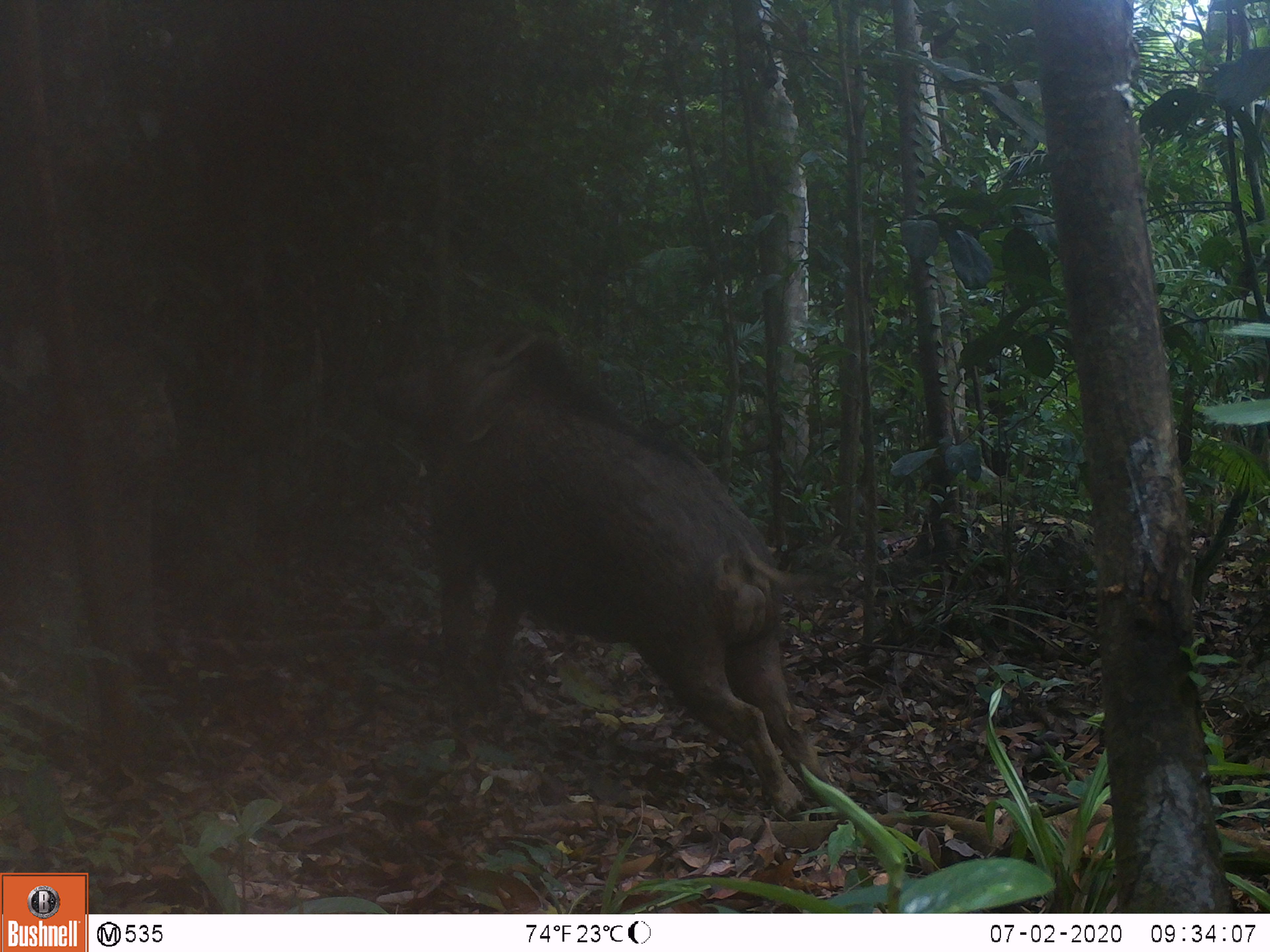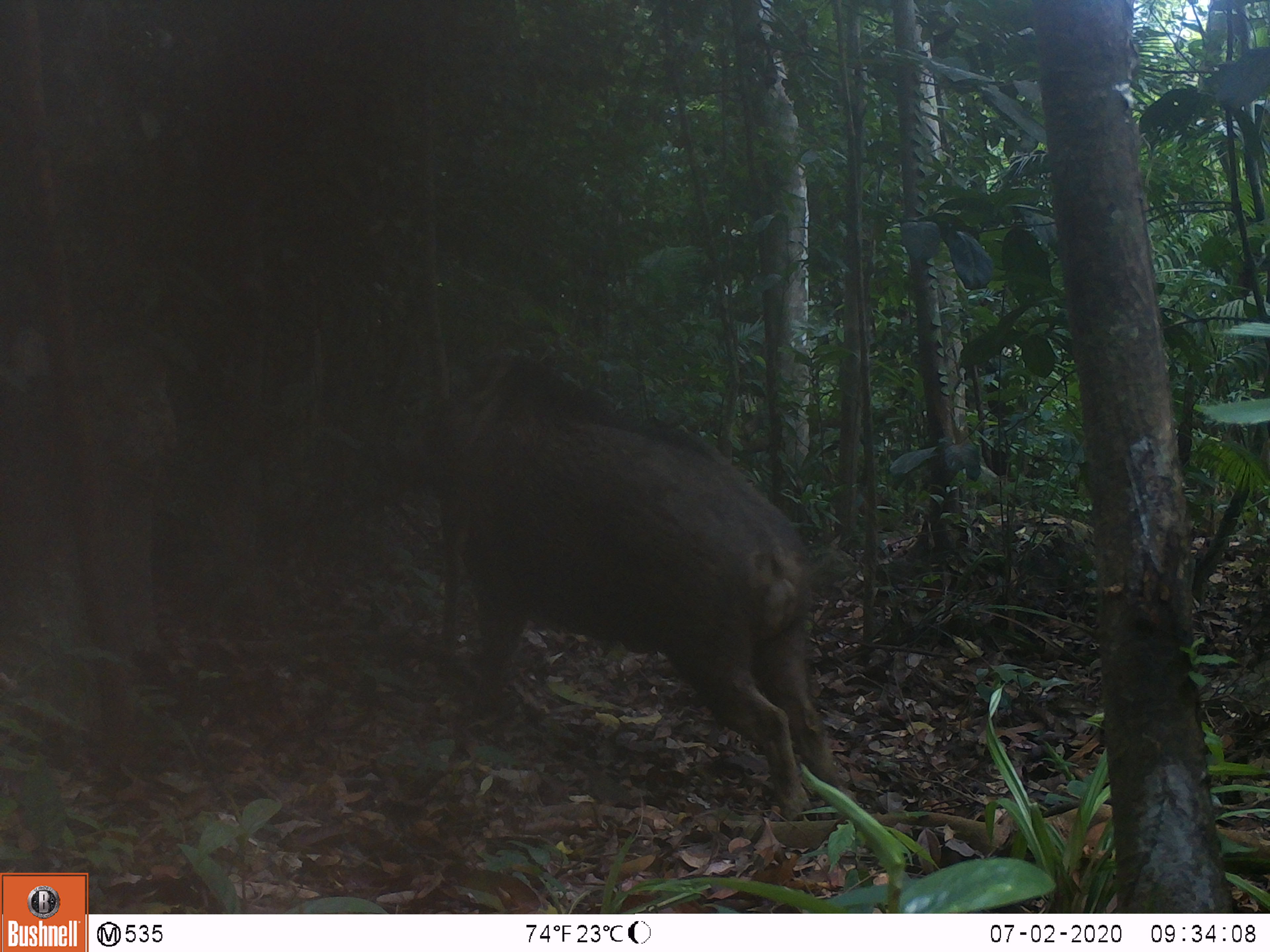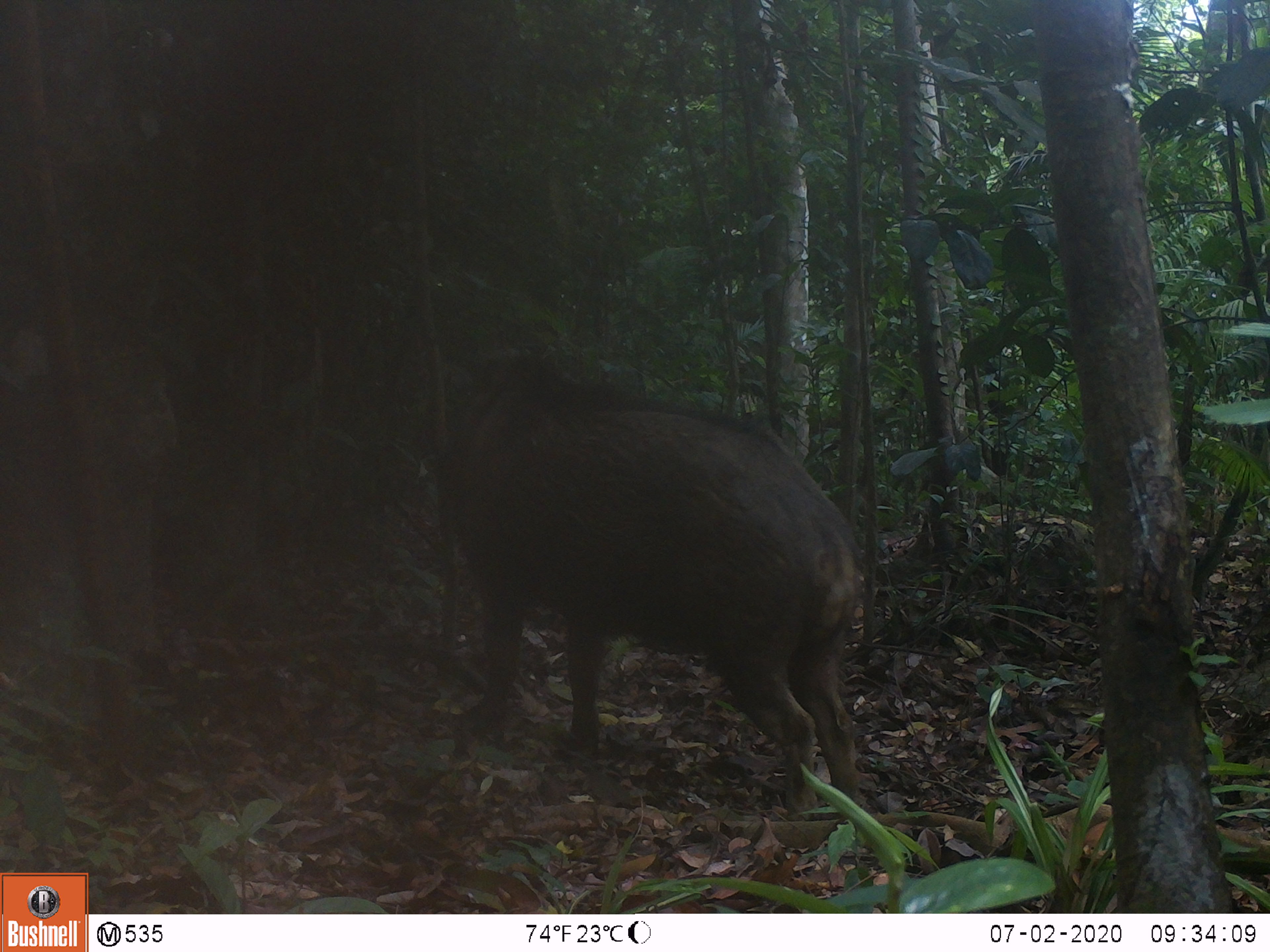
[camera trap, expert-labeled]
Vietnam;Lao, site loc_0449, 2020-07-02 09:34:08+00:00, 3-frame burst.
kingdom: Animalia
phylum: Chordata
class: Mammalia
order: Artiodactyla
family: Suidae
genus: Sus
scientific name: Sus scrofa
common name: eurasian wild pig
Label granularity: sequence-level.